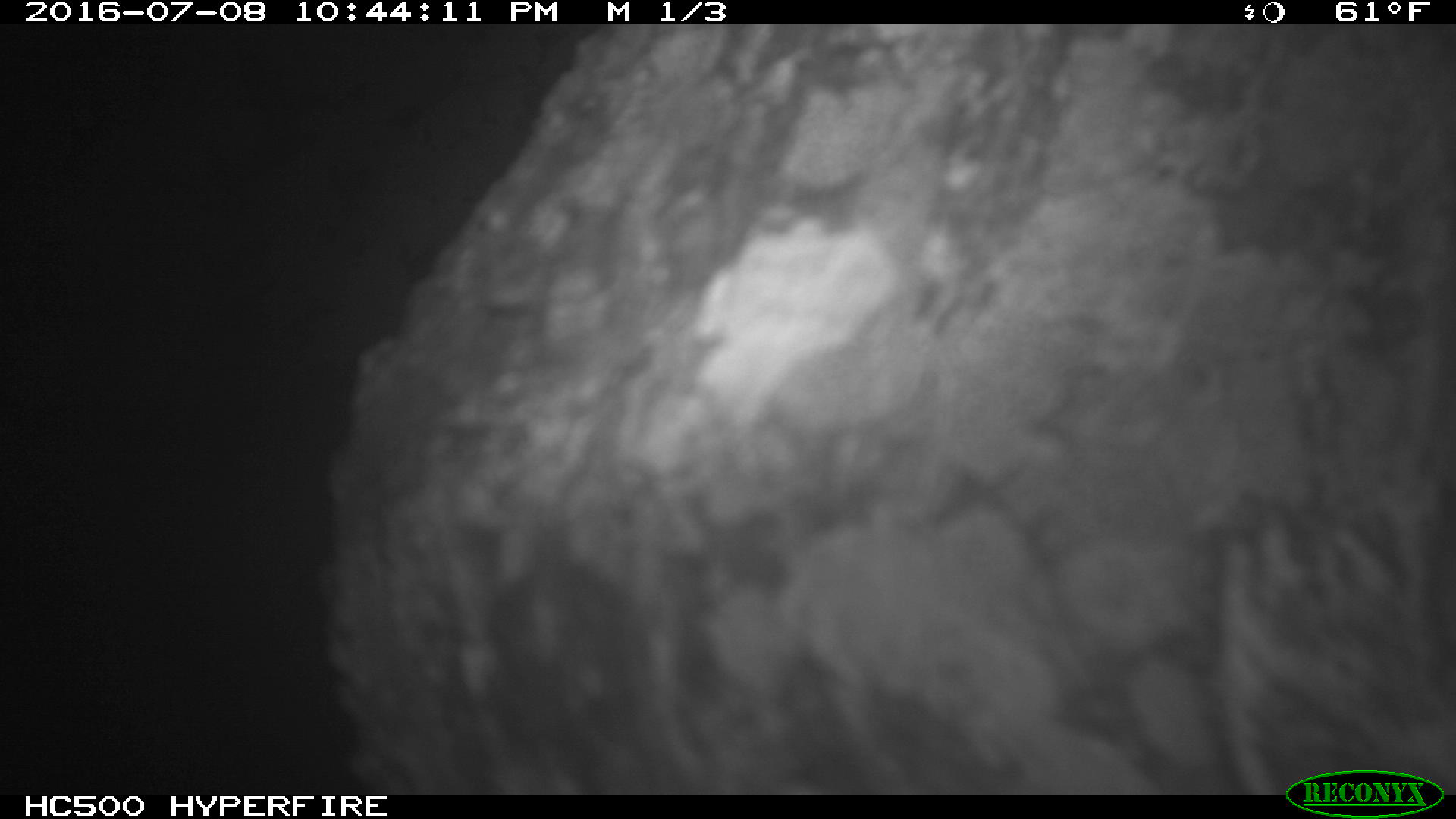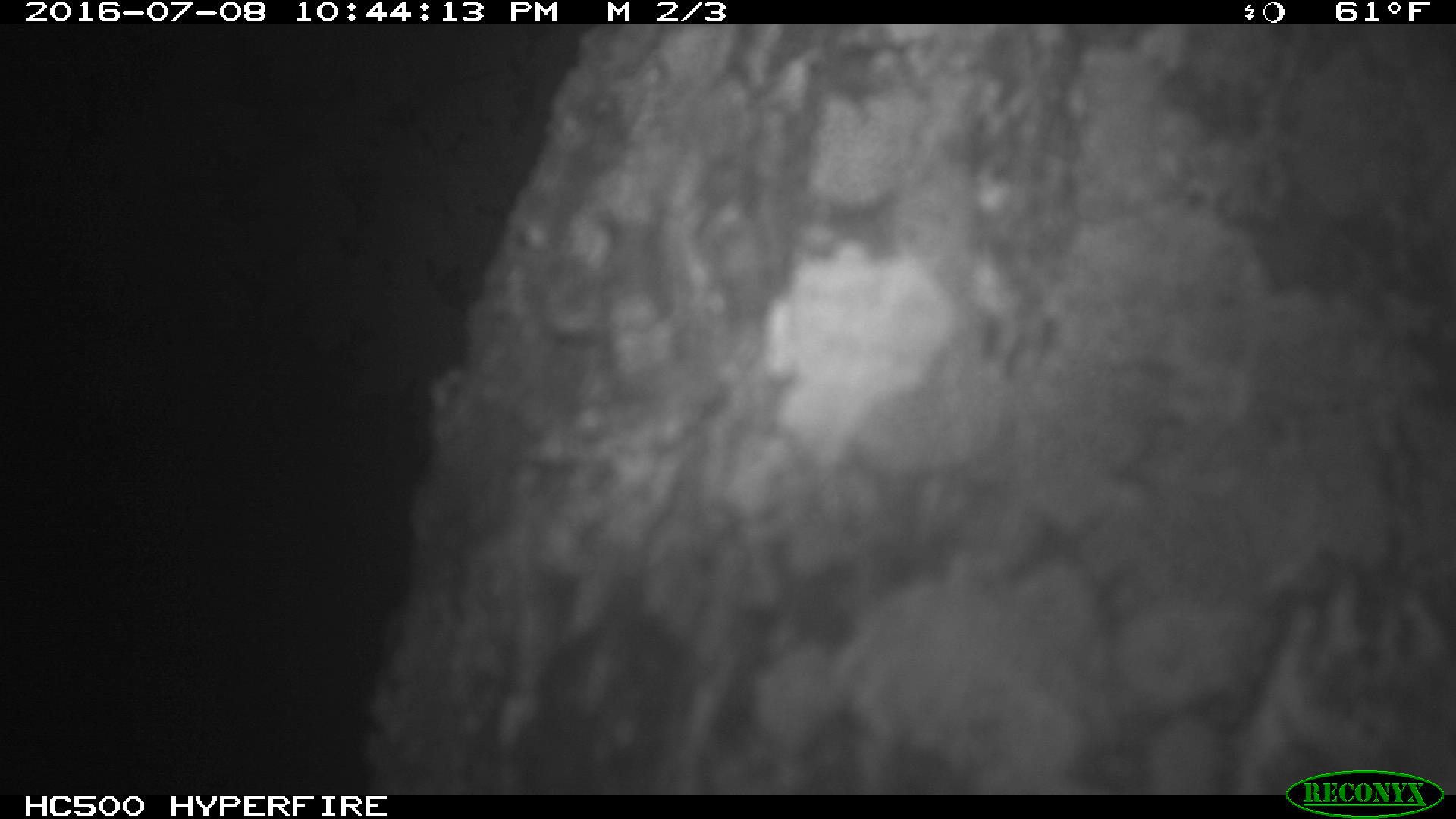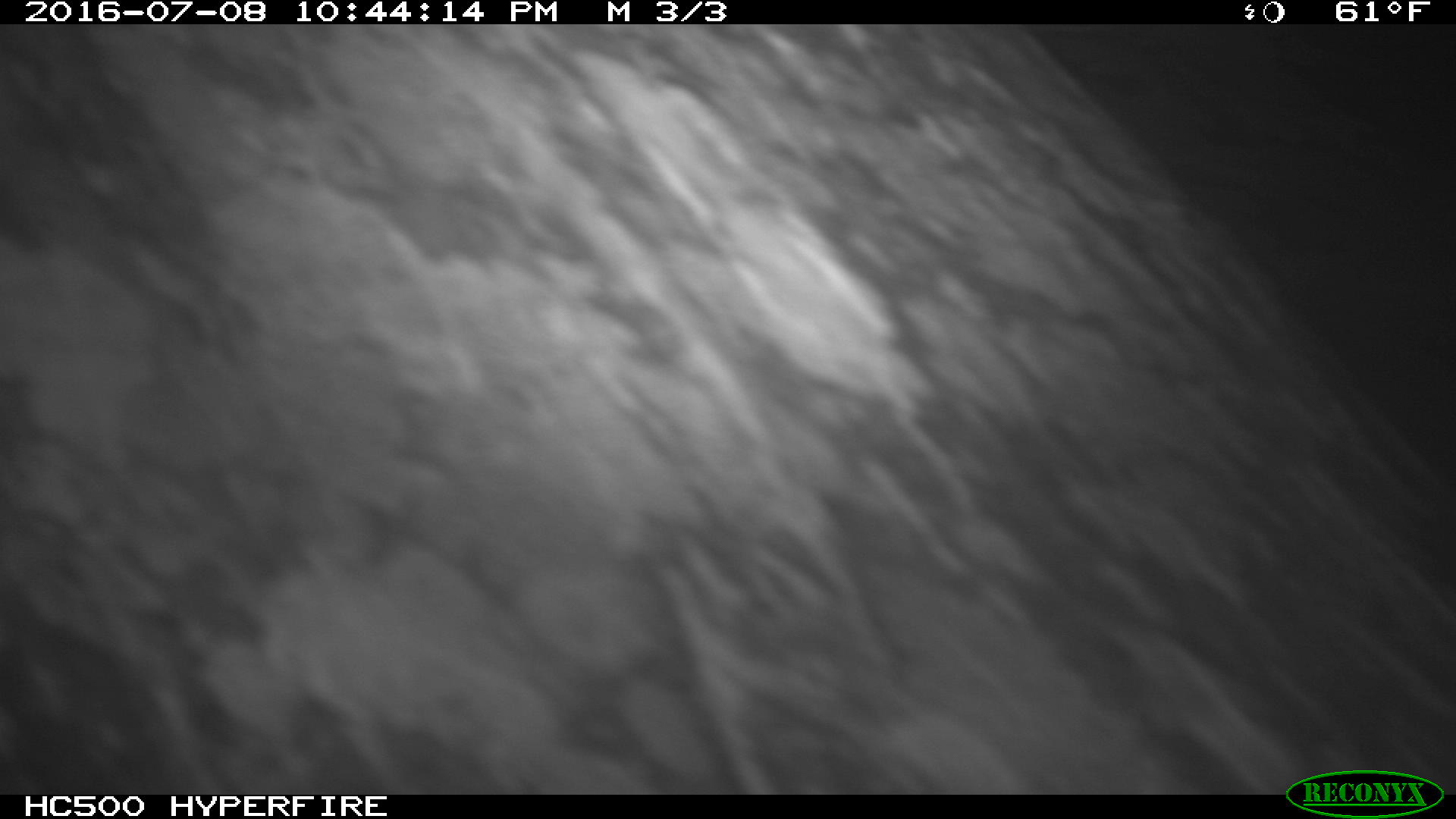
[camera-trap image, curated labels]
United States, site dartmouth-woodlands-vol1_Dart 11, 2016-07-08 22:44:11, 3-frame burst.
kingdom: Animalia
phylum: Chordata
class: Mammalia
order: Artiodactyla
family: Cervidae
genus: Alces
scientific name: Alces alces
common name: moose